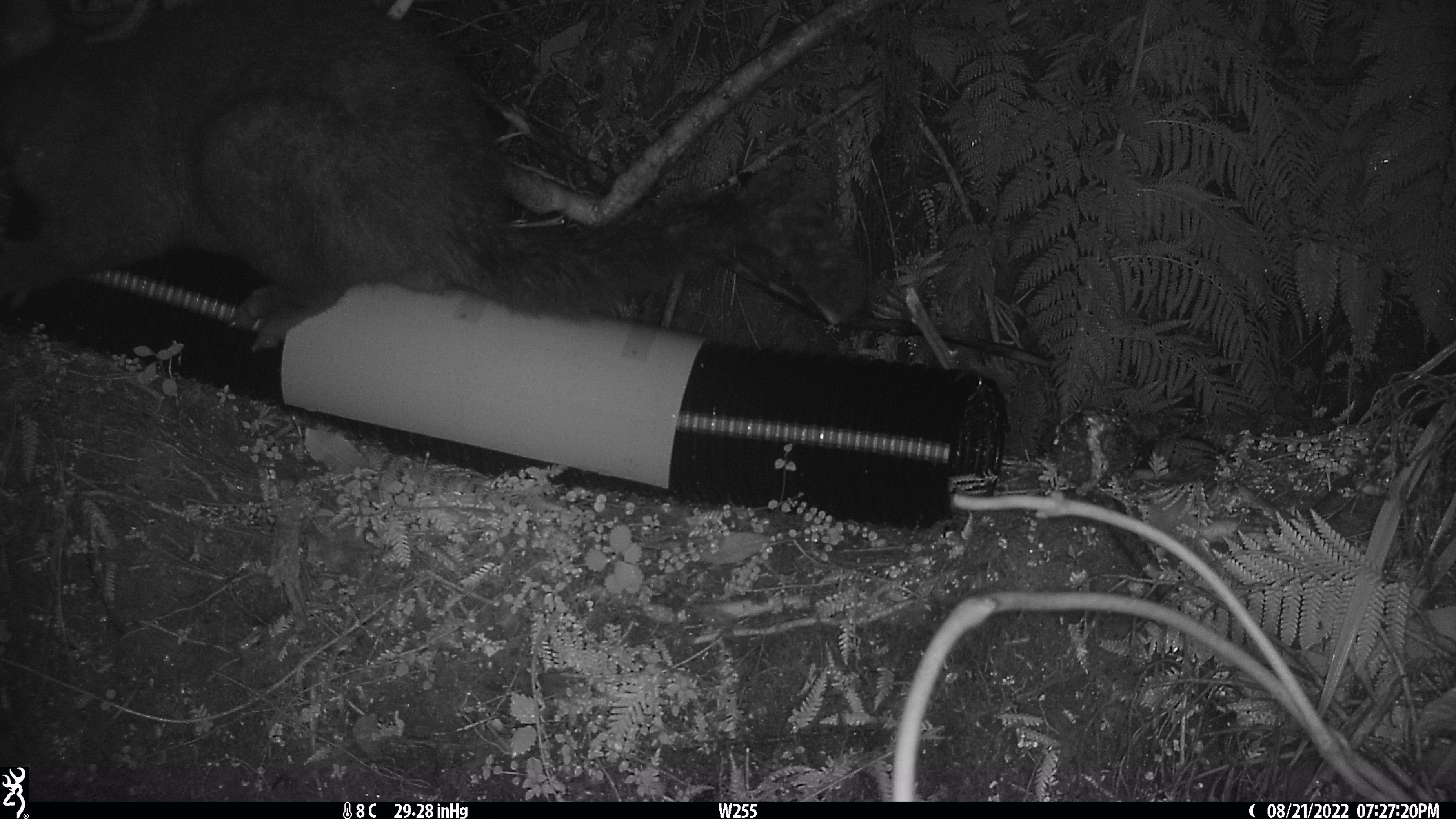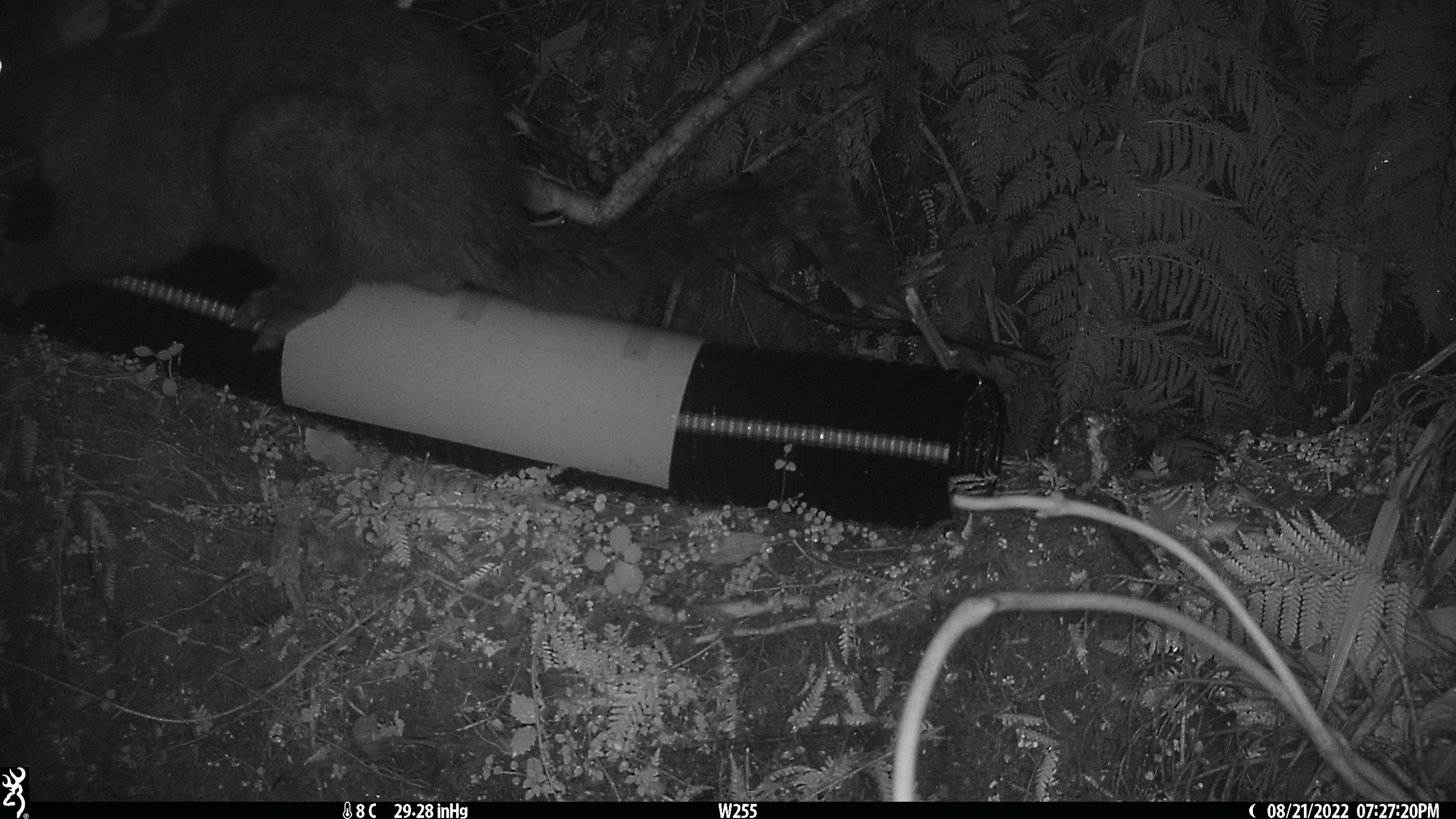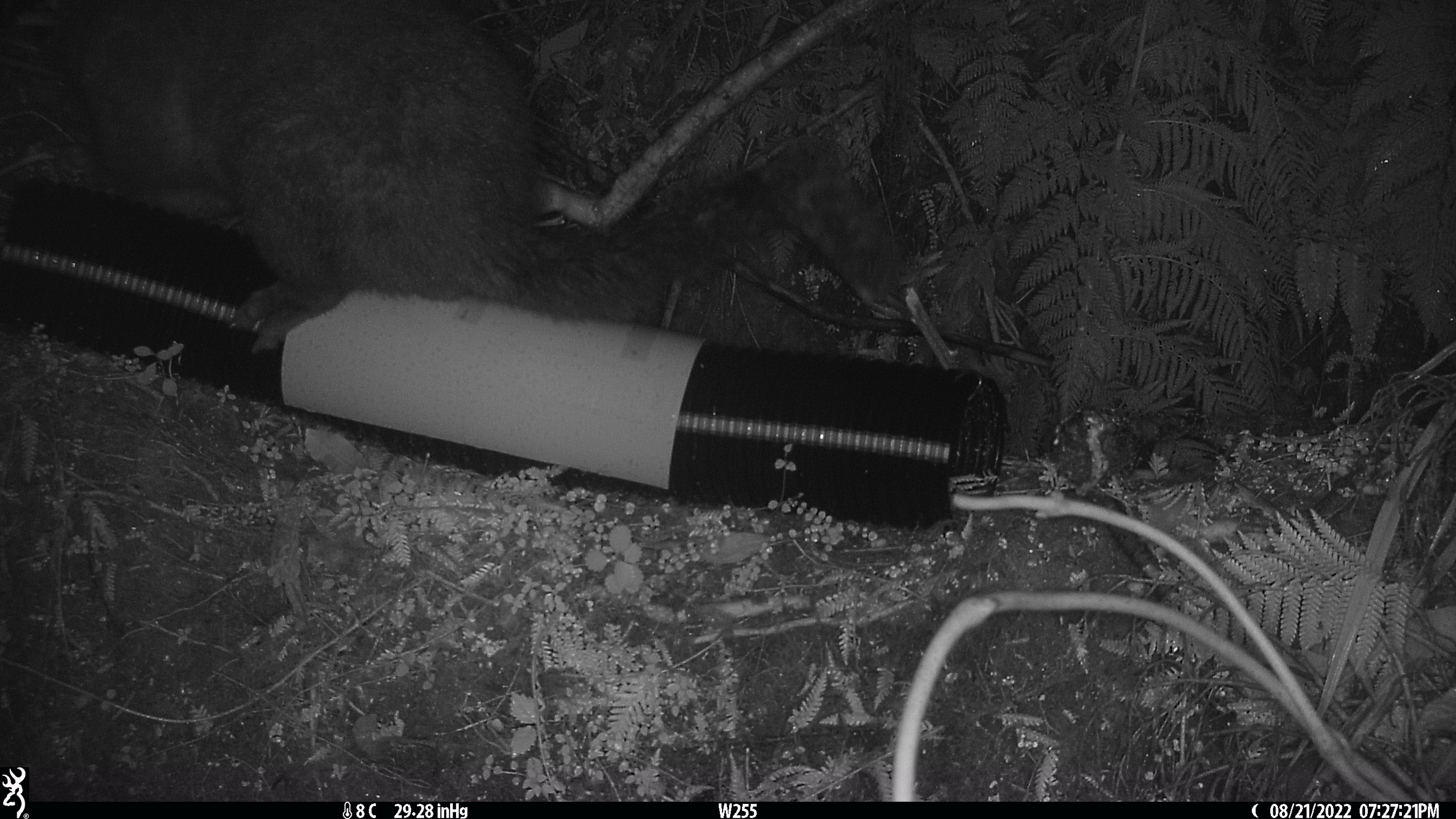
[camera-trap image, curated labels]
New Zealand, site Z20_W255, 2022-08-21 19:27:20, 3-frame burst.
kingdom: Animalia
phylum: Chordata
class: Mammalia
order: Diprotodontia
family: Phalangeridae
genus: Trichosurus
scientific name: Trichosurus vulpecula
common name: common brushtail possum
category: possum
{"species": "possum (common brushtail possum) (Trichosurus vulpecula)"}